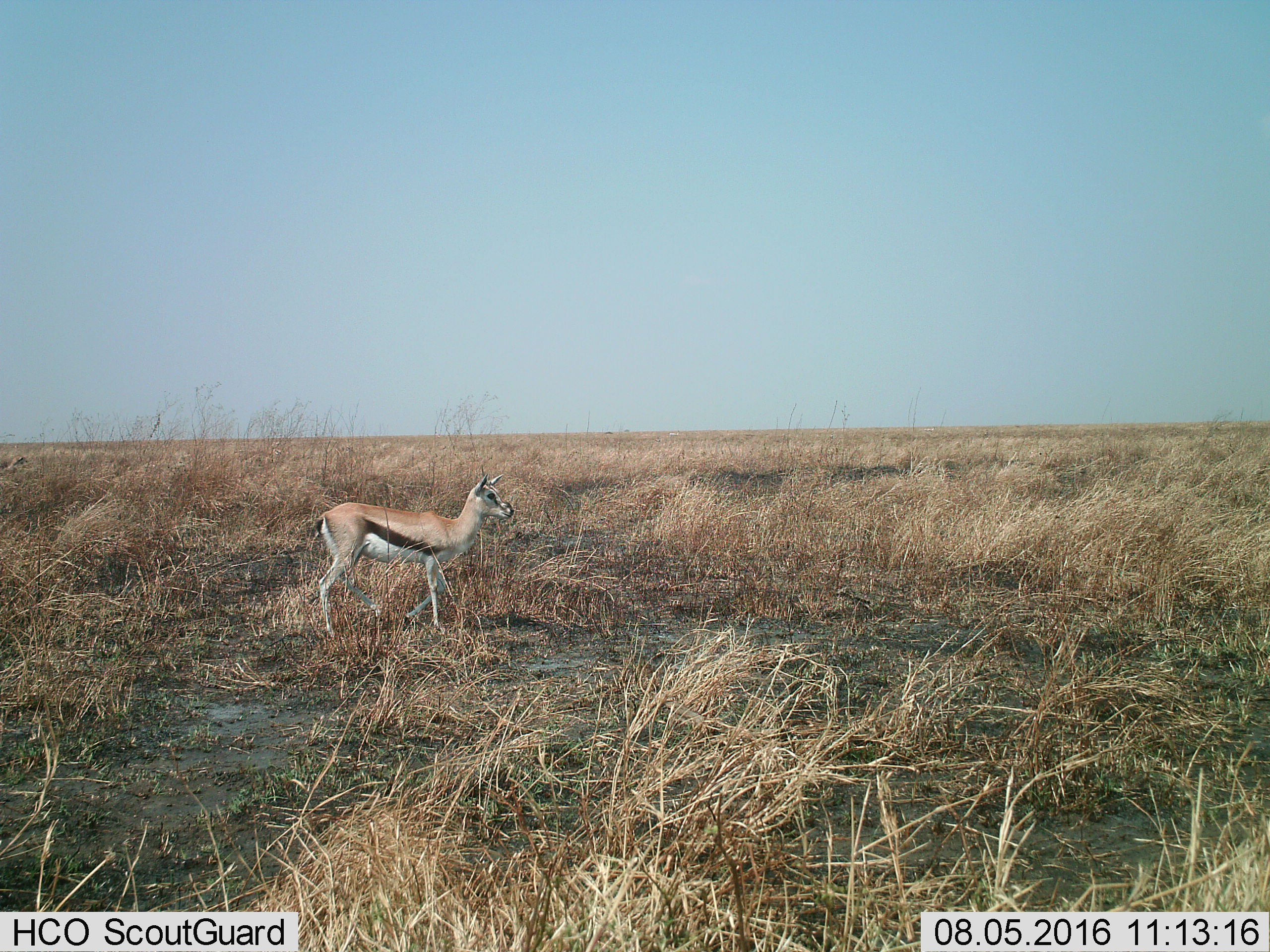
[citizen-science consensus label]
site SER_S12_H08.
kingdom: Animalia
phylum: Chordata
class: Mammalia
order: Artiodactyla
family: Bovidae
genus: Eudorcas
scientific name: Eudorcas thomsonii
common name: thomson's gazelle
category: gazellethomsons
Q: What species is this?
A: Gazellethomsons (thomson's gazelle) (Eudorcas thomsonii).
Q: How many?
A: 1.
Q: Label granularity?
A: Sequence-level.